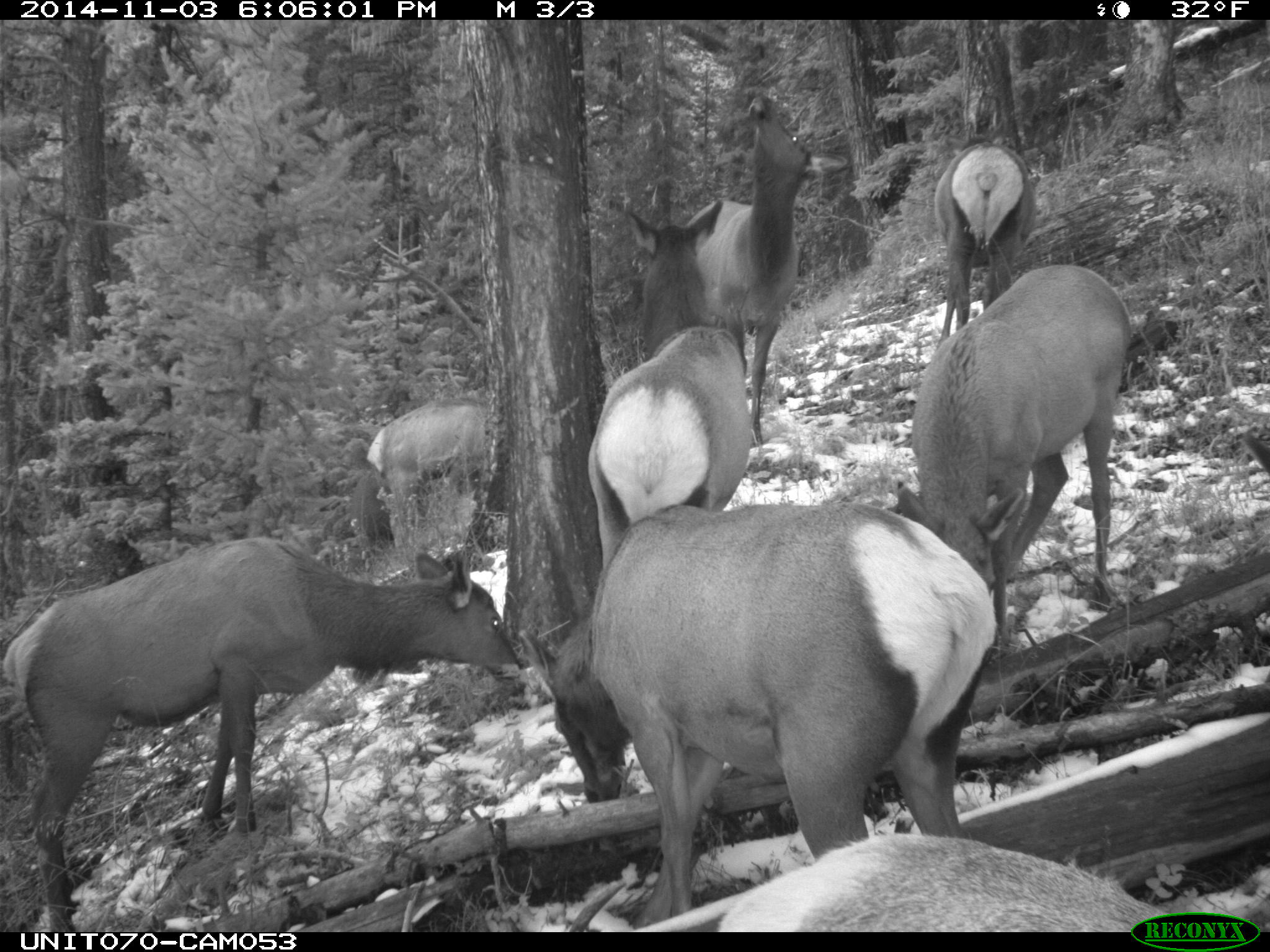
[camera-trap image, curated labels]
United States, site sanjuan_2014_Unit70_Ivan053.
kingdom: Animalia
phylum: Chordata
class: Mammalia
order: Artiodactyla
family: Cervidae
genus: Cervus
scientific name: Cervus elaphus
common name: red deer